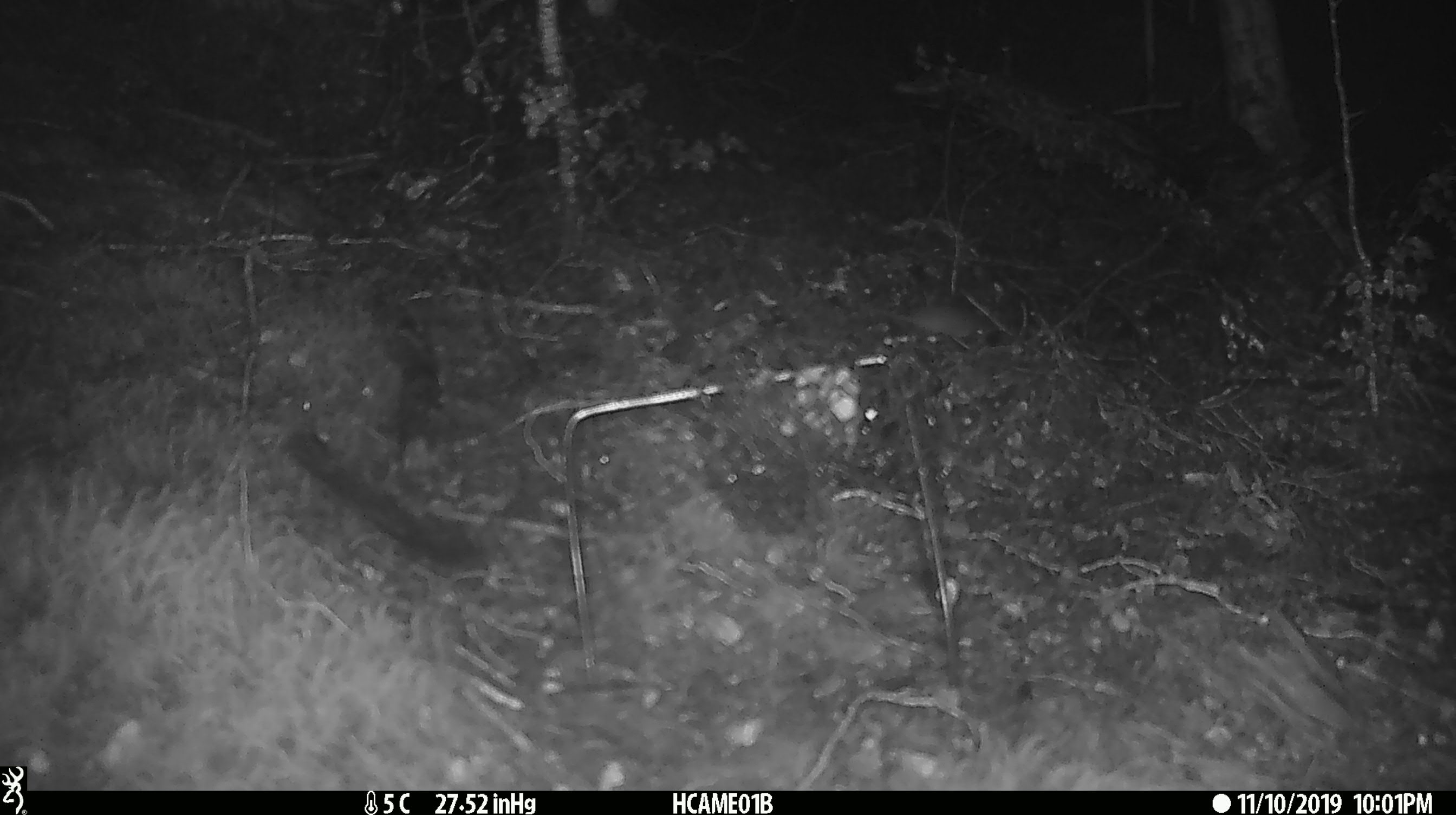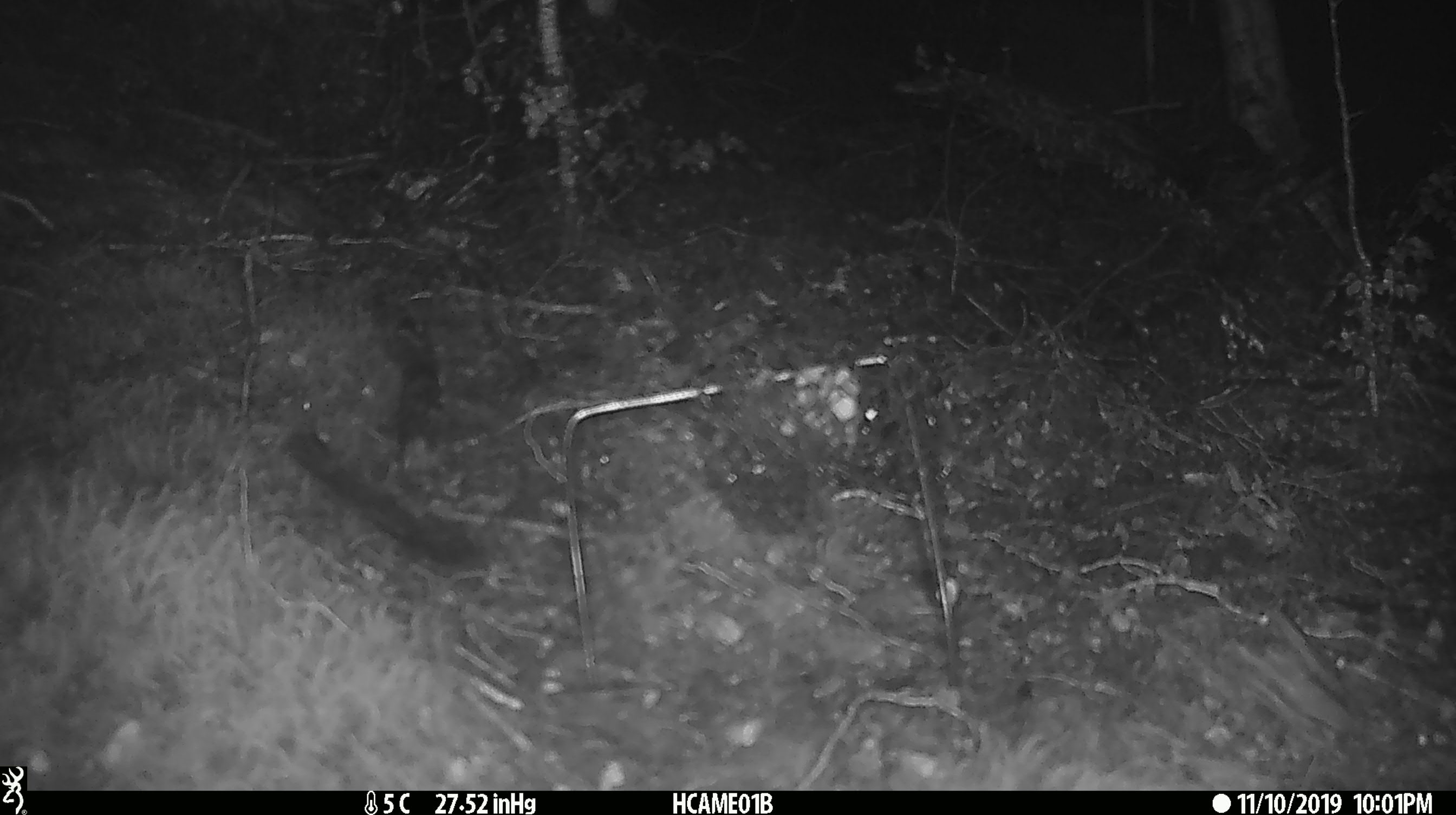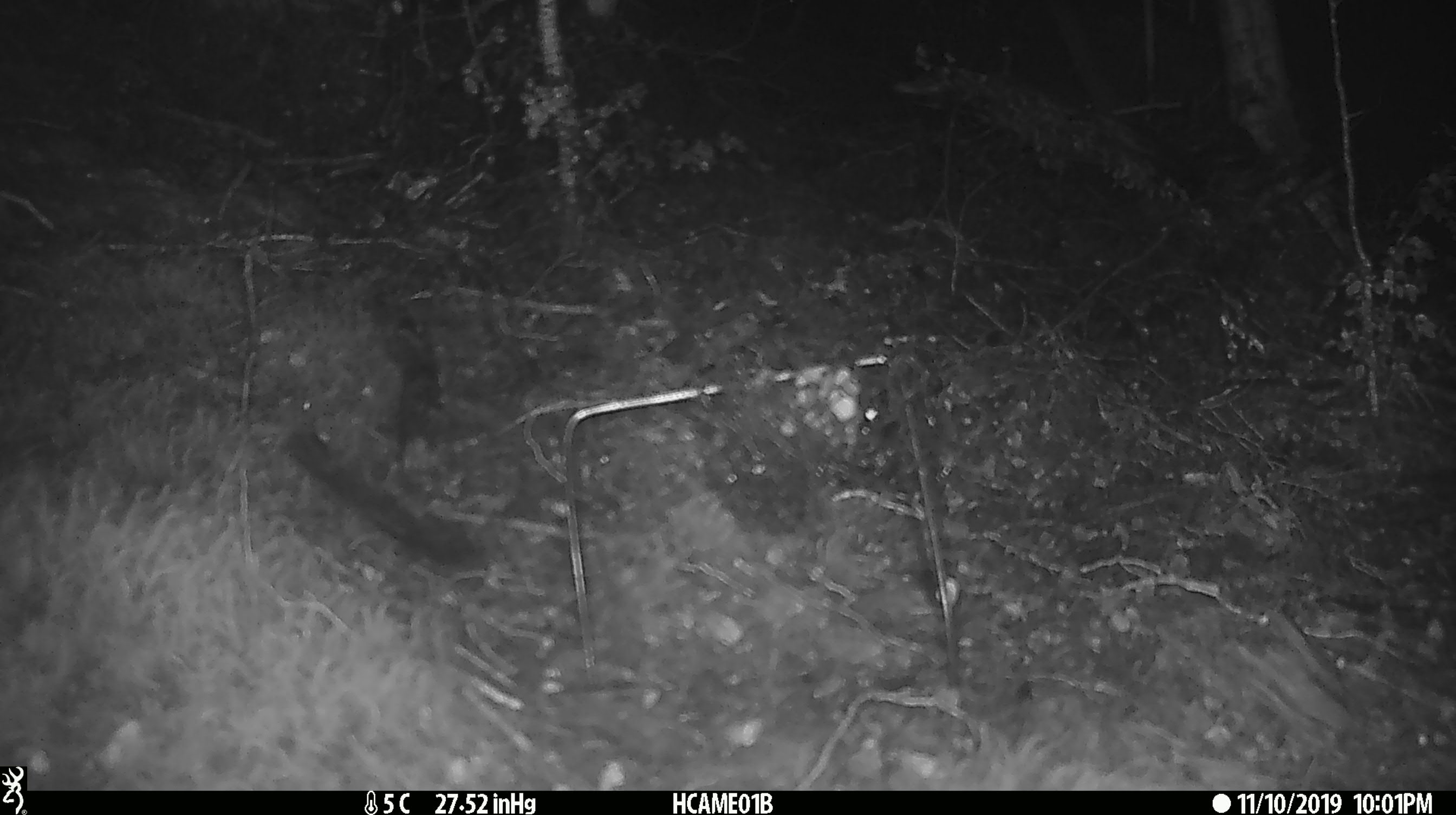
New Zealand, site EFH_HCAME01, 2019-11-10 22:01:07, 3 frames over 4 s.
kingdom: Animalia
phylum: Chordata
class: Mammalia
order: Rodentia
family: Muridae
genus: Mus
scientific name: Mus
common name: mouse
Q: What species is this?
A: Mouse (Mus).